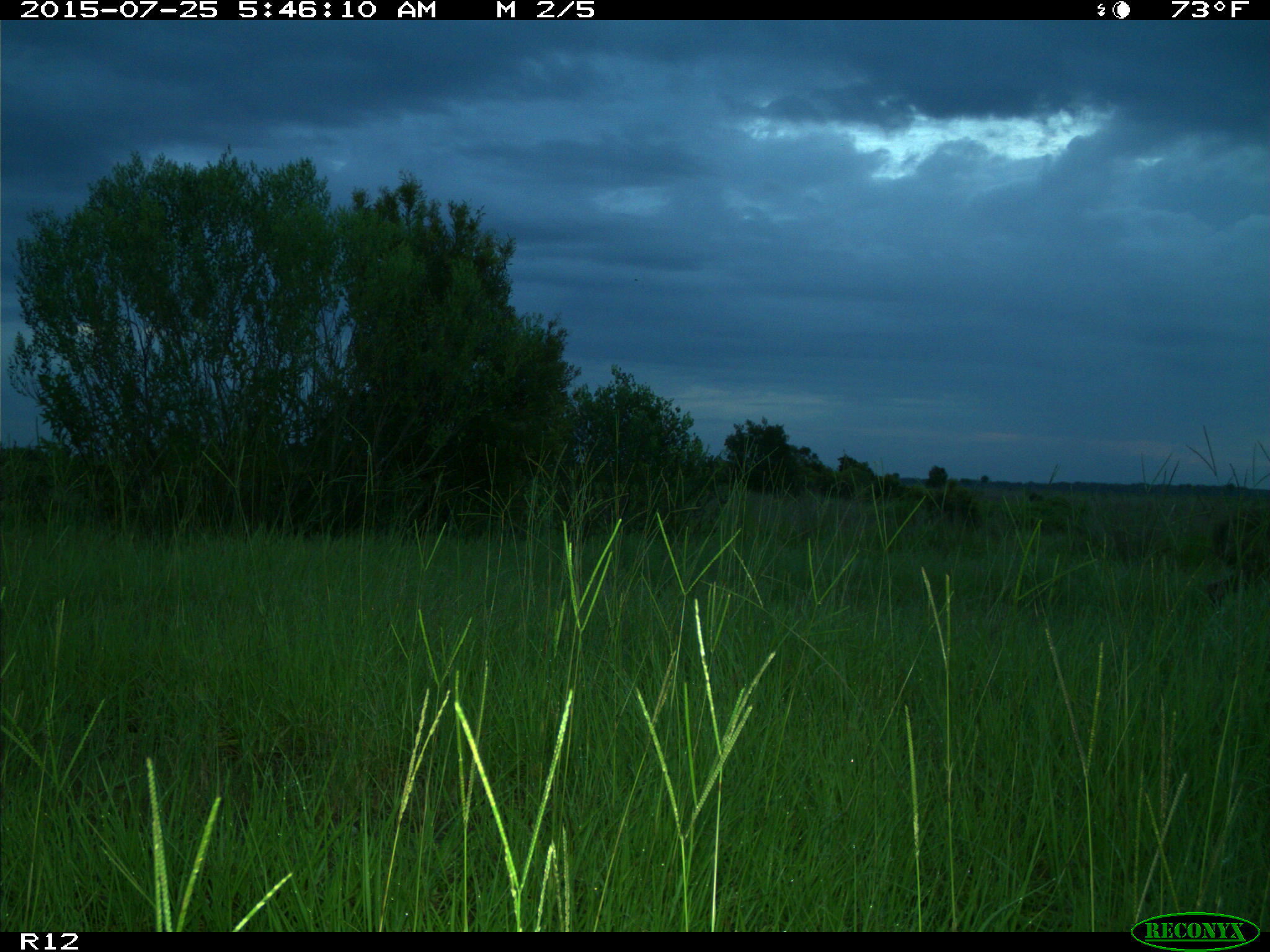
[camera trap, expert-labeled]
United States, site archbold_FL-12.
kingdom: Animalia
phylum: Chordata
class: Mammalia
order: Artiodactyla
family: Cervidae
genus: Odocoileus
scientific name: Odocoileus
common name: deer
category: unidentified deer